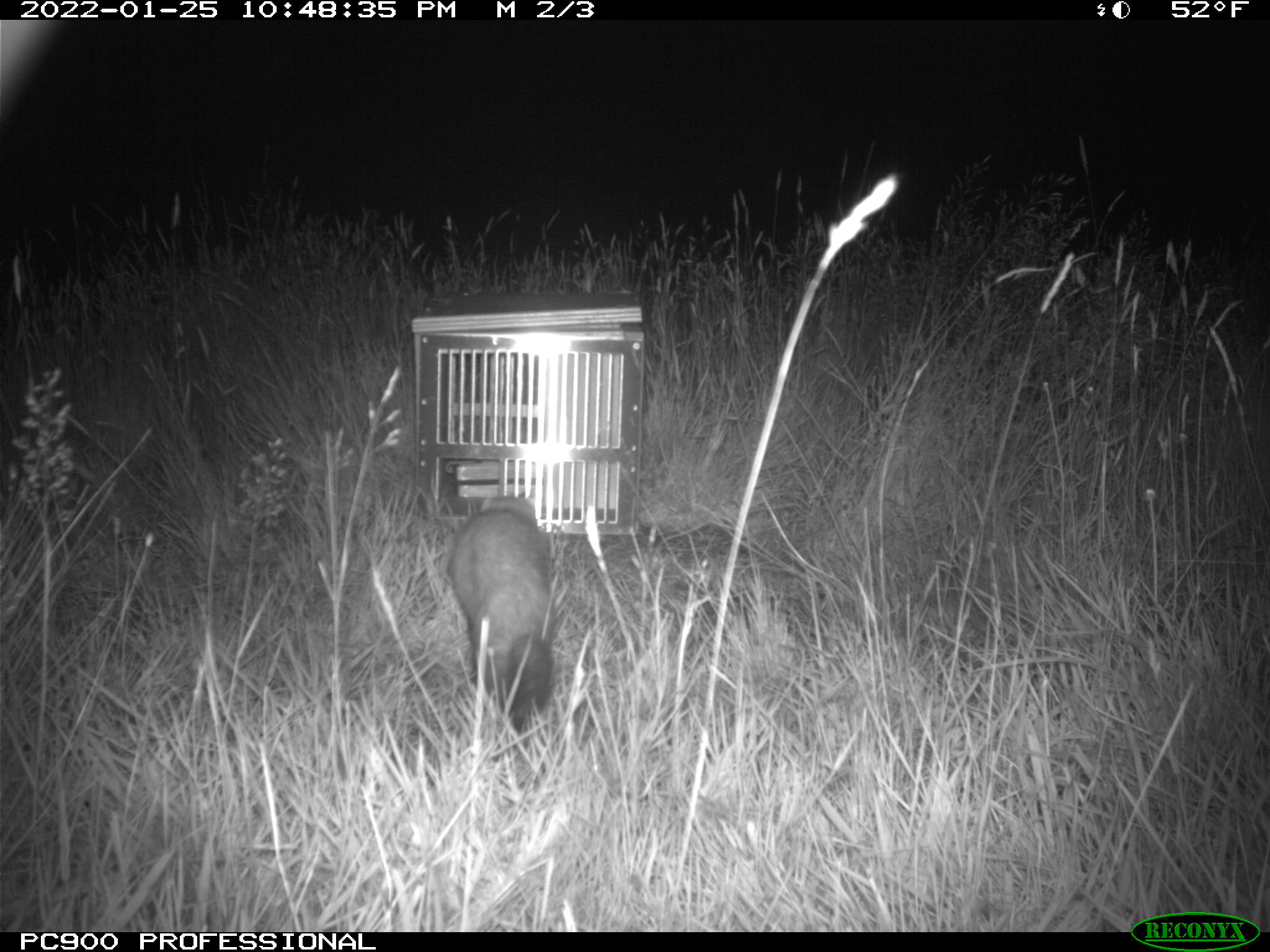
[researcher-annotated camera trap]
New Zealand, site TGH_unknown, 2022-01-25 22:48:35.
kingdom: Animalia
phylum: Chordata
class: Mammalia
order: Carnivora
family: Mustelidae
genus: Mustela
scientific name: Mustela furo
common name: ferret